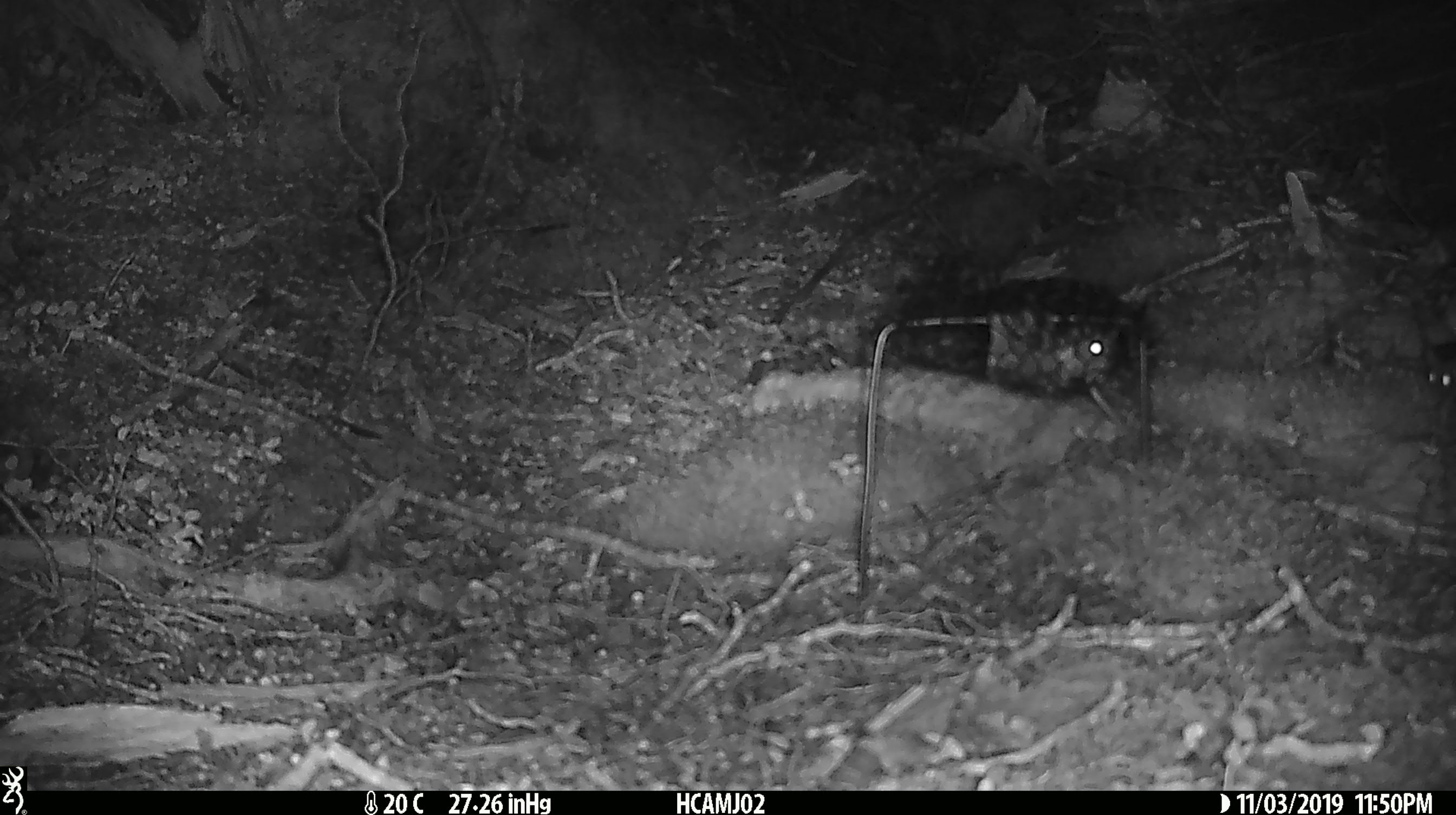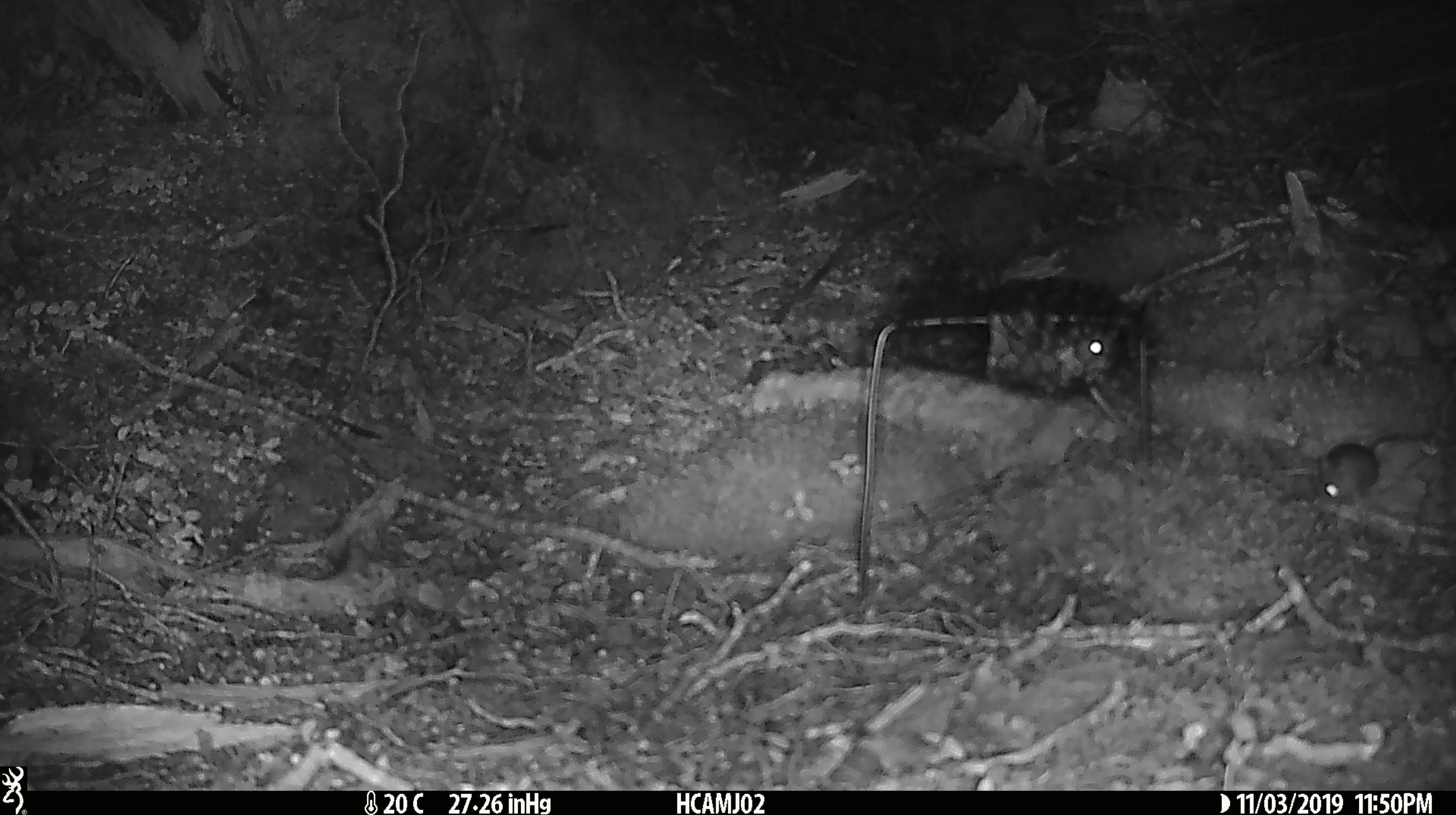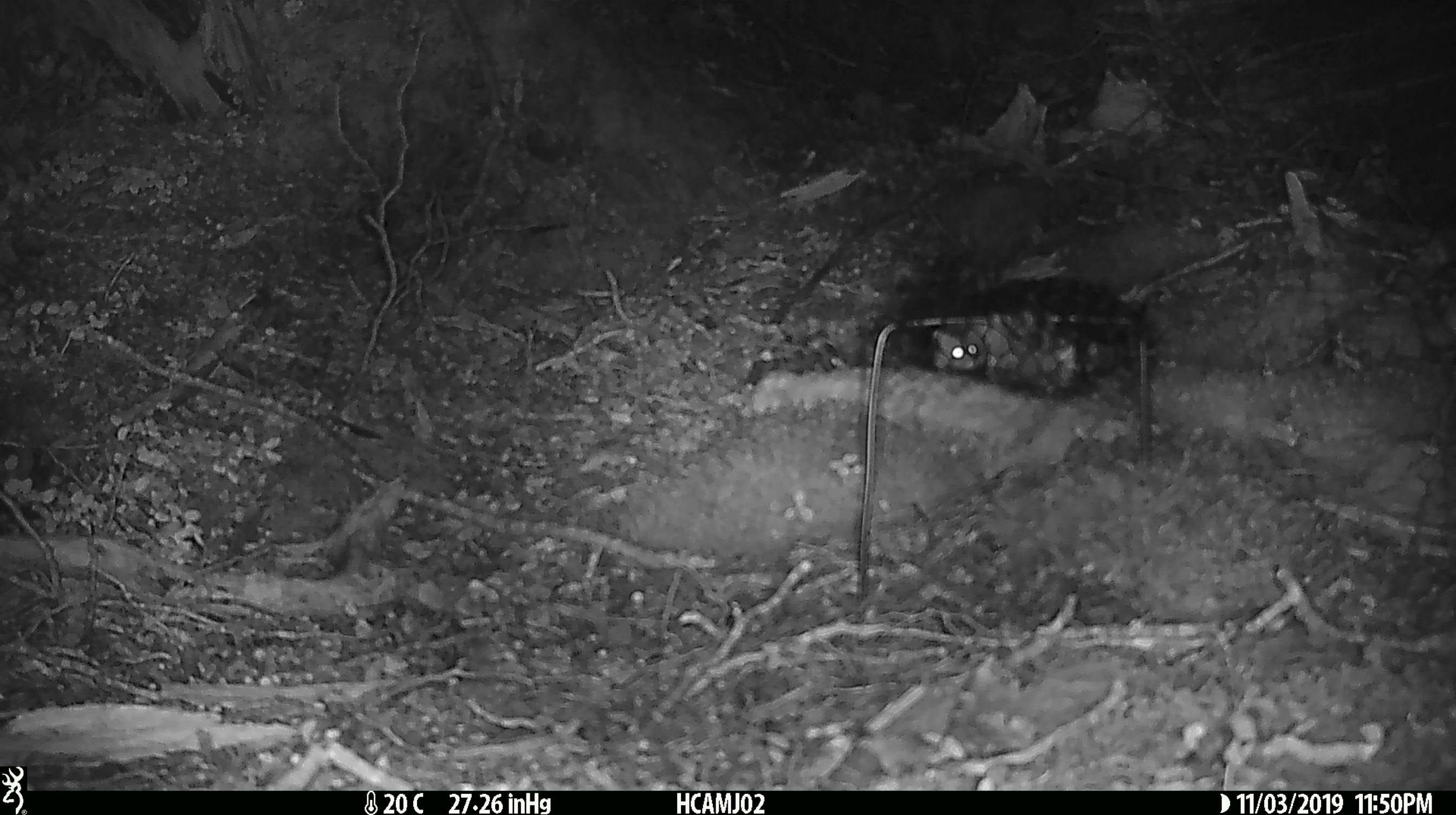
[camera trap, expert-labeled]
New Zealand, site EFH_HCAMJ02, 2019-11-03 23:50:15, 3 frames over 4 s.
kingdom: Animalia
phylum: Chordata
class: Mammalia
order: Rodentia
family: Muridae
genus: Mus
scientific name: Mus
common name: mouse